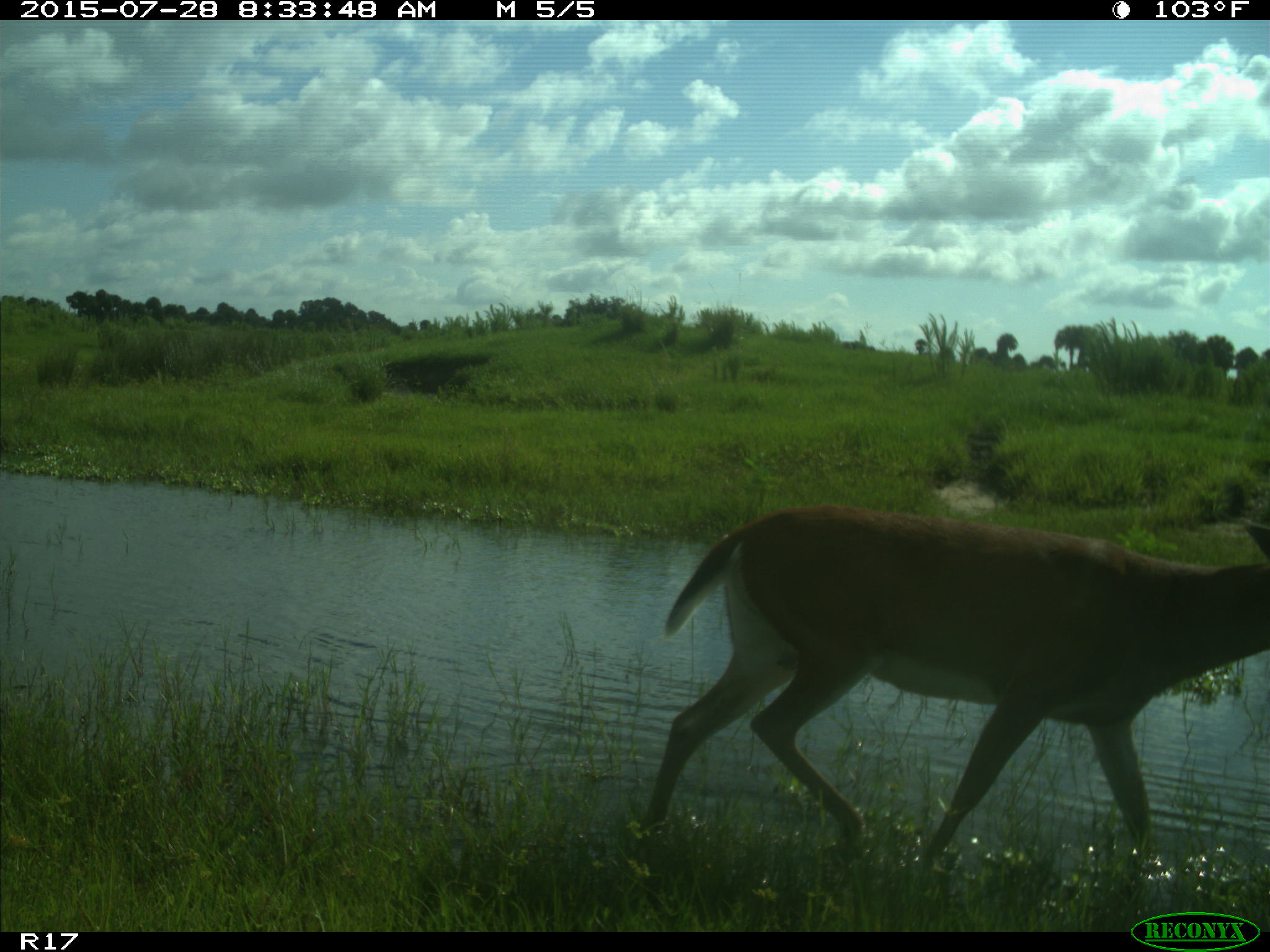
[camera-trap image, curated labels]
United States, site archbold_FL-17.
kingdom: Animalia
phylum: Chordata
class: Mammalia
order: Artiodactyla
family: Cervidae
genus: Odocoileus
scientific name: Odocoileus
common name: deer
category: unidentified deer